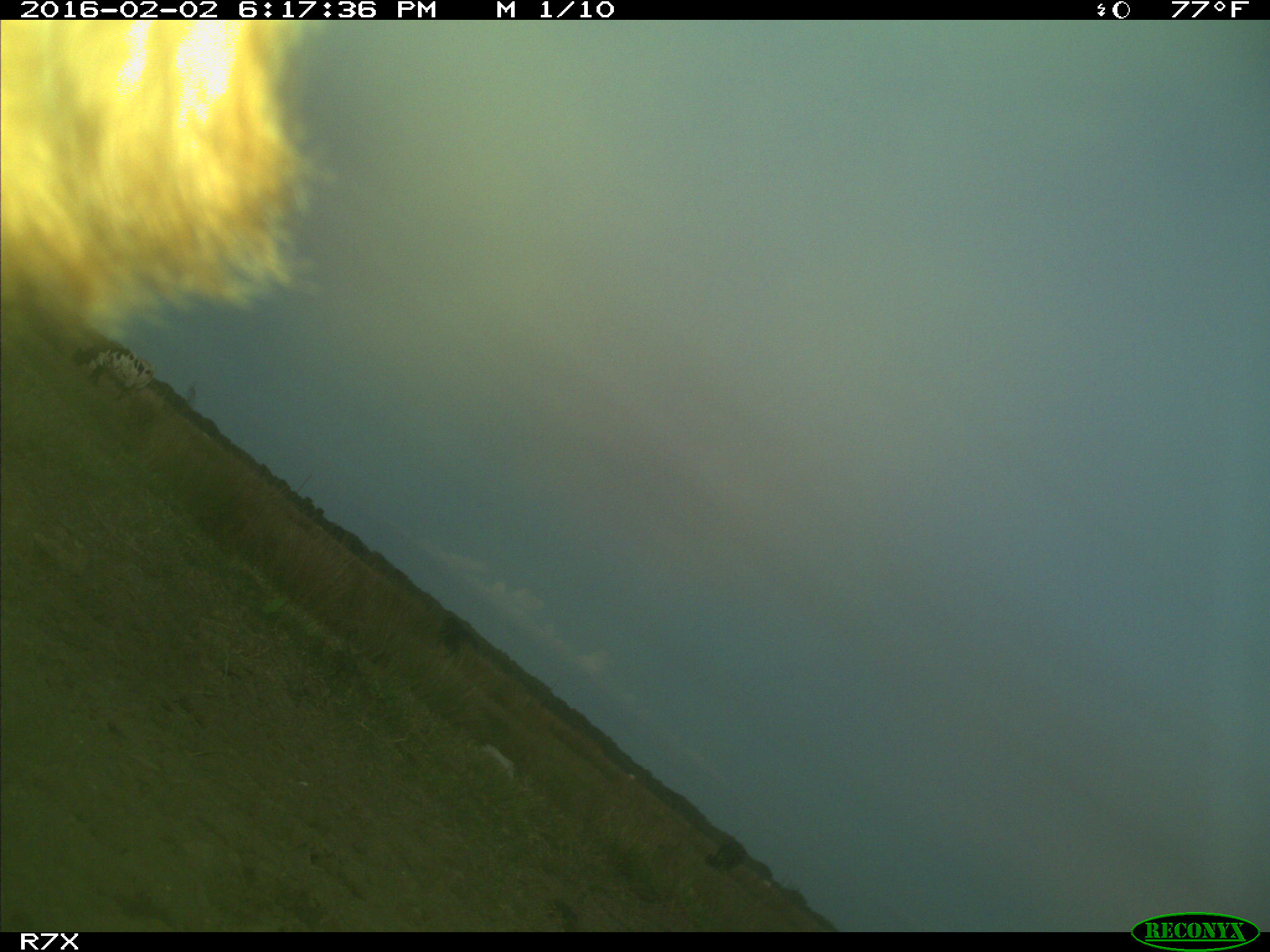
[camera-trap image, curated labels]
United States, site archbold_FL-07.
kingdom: Animalia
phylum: Chordata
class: Mammalia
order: Artiodactyla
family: Bovidae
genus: Bos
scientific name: Bos taurus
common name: domestic cow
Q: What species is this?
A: Bos taurus (domestic cow).